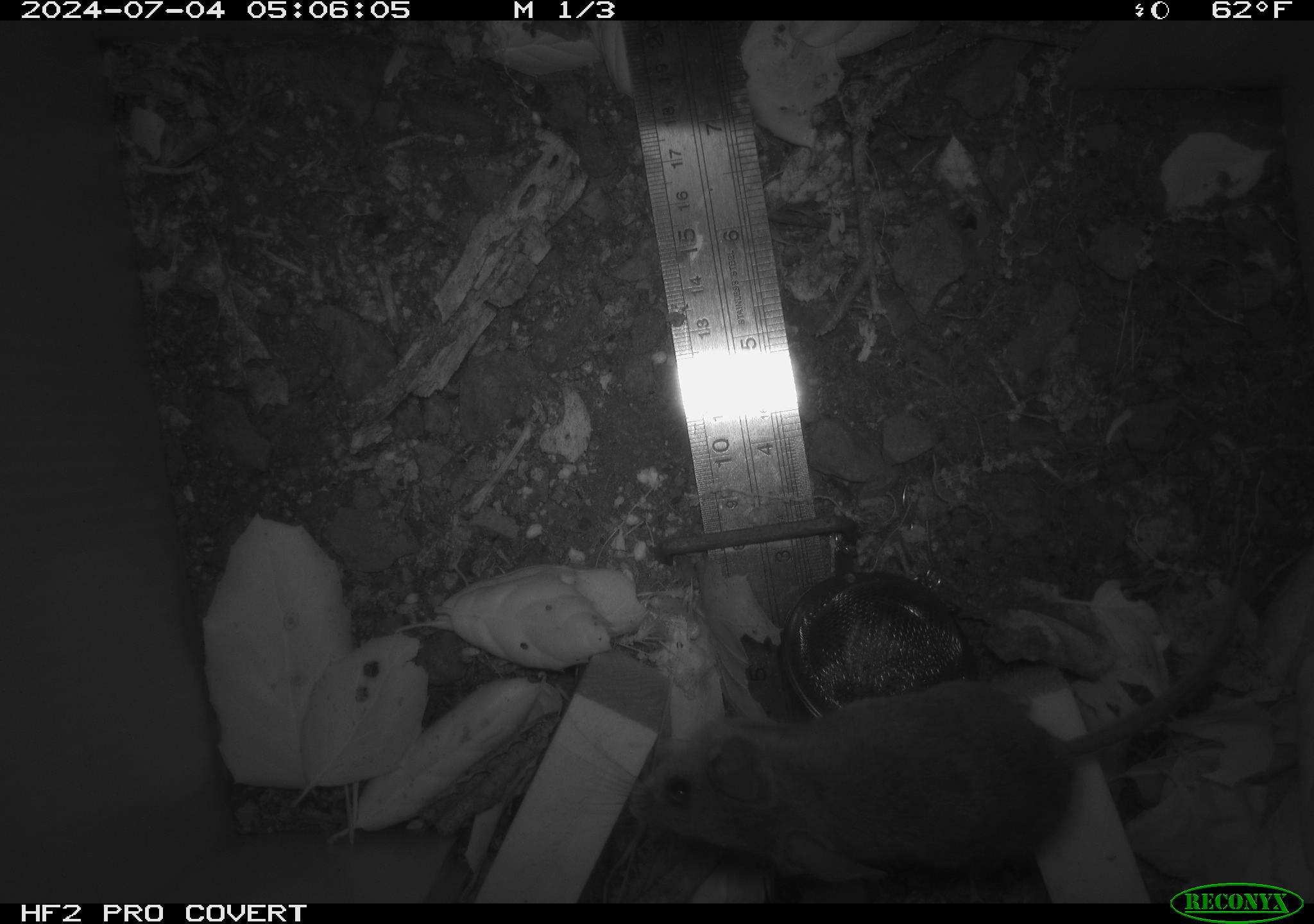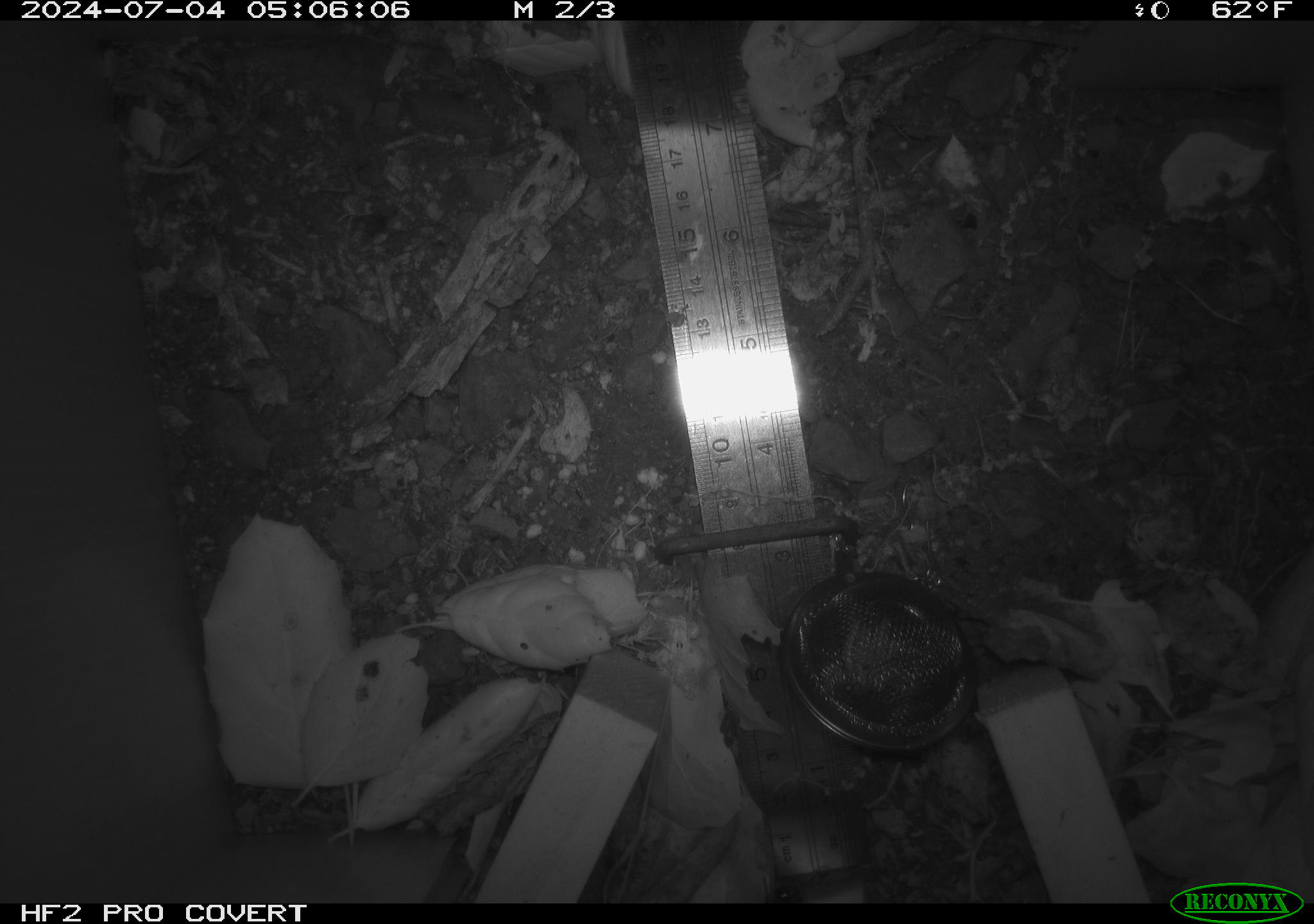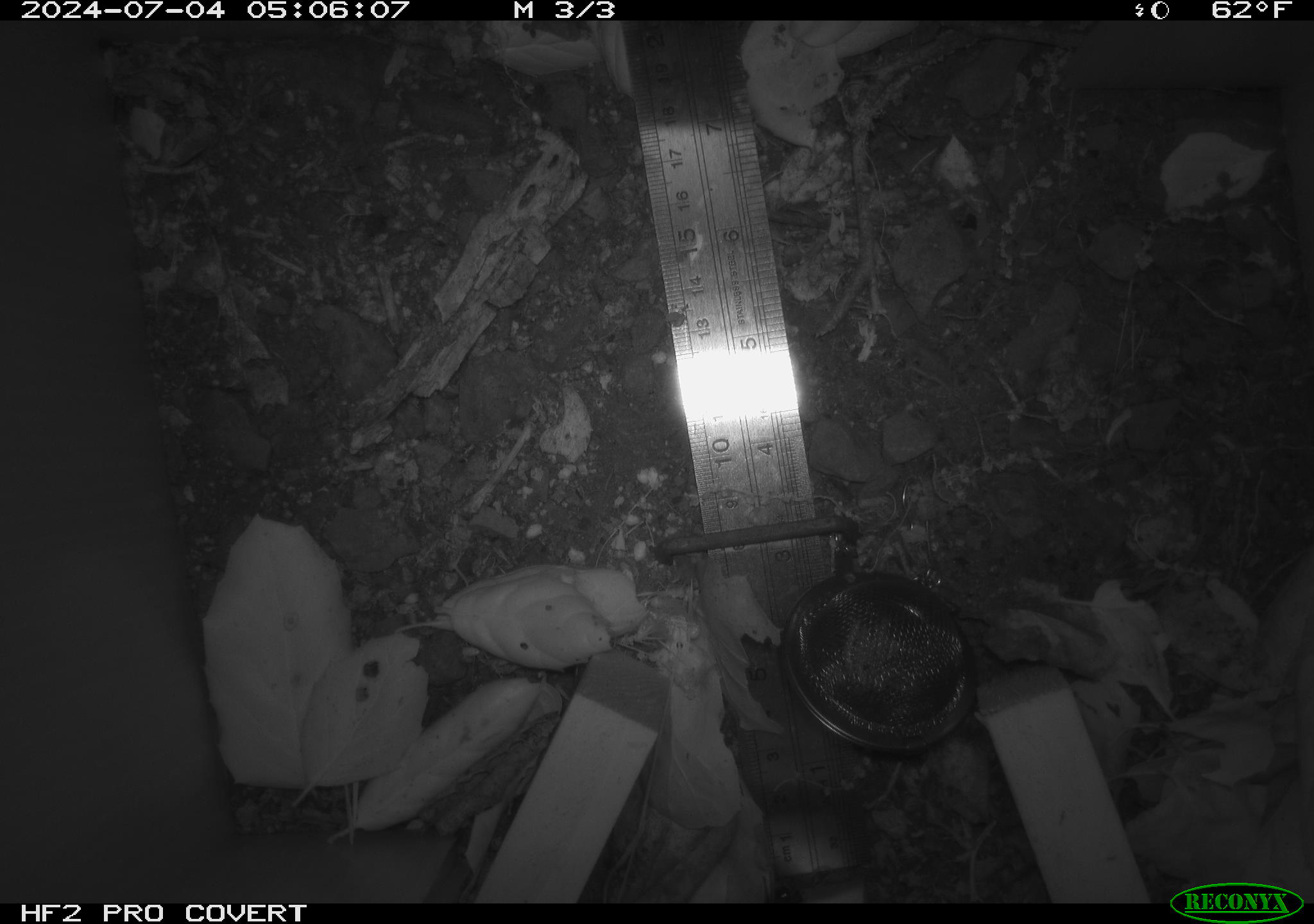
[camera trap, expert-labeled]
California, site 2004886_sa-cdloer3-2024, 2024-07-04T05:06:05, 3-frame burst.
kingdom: Animalia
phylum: Chordata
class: Mammalia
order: Rodentia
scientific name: Rodentia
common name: rodent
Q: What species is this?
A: Rodent (Rodentia).